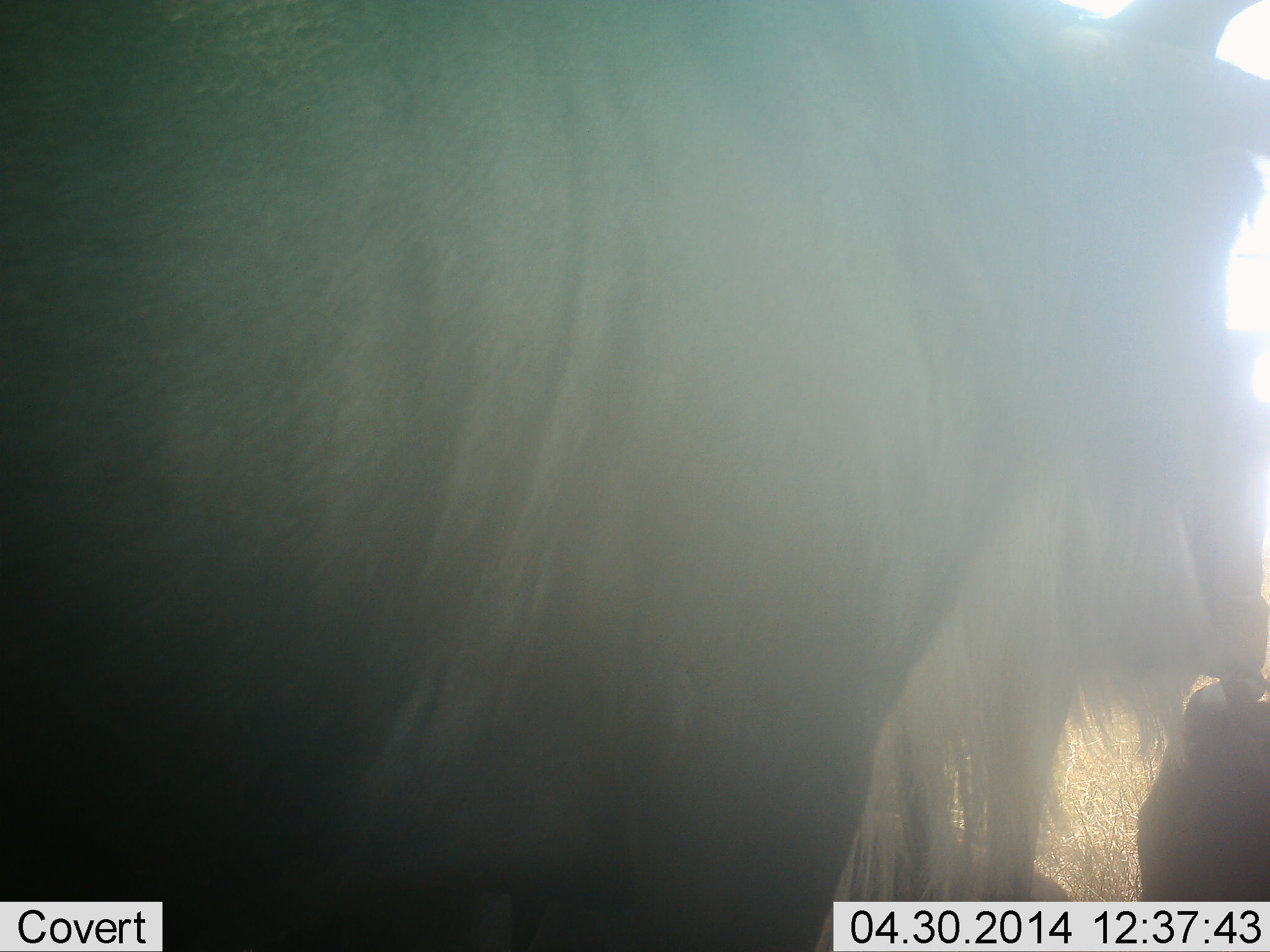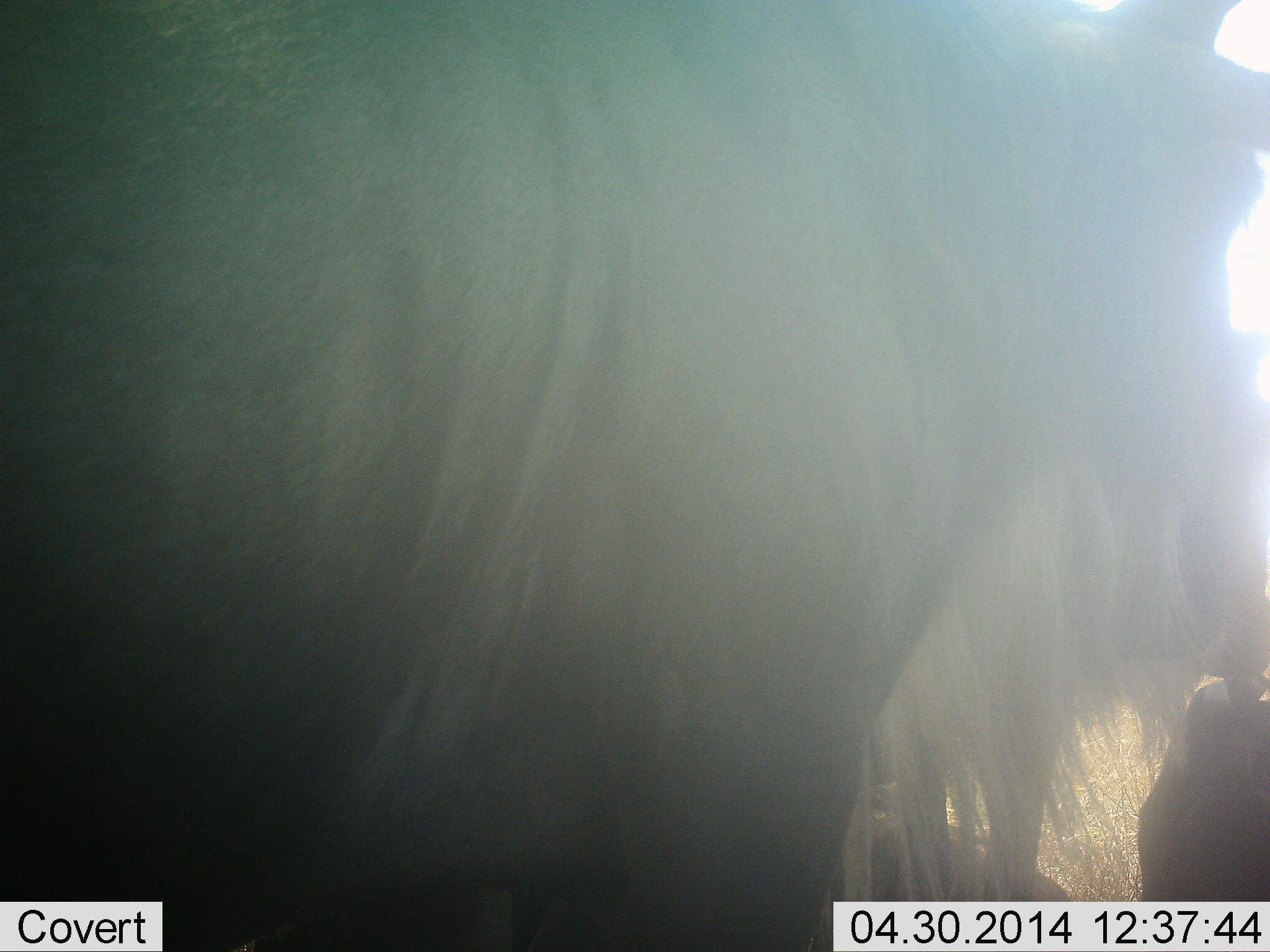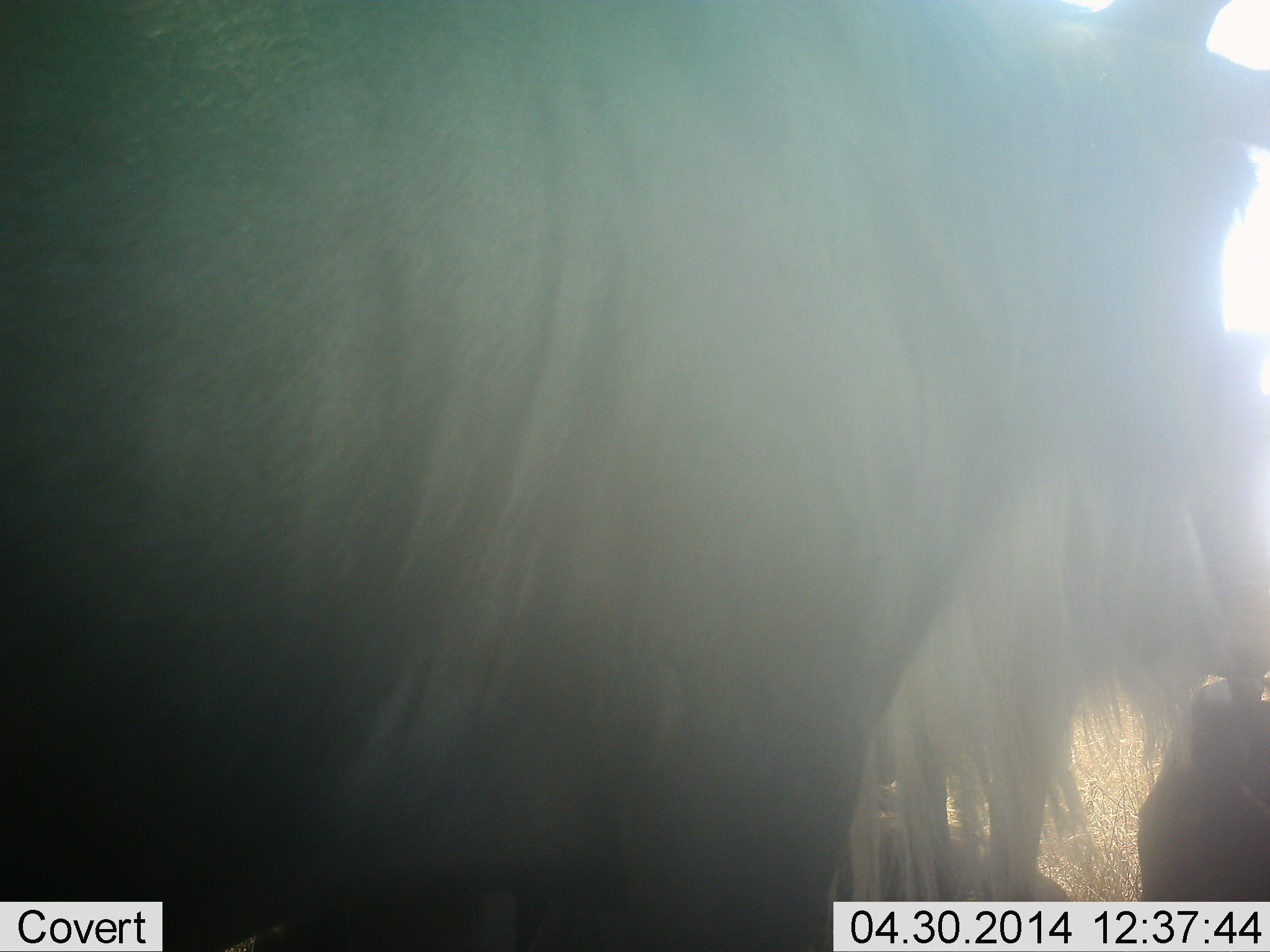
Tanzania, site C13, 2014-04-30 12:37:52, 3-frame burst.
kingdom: Animalia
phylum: Chordata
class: Mammalia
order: Artiodactyla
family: Bovidae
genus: Connochaetes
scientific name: Connochaetes taurinus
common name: blue wildebeest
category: wildebeest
Wildebeest (blue wildebeest) (Connochaetes taurinus), count 3. Behavior (volunteer vote fractions): standing 90%, resting 70%, moving 0%, interacting 0%. Young present (vote fraction): 0%. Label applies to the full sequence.